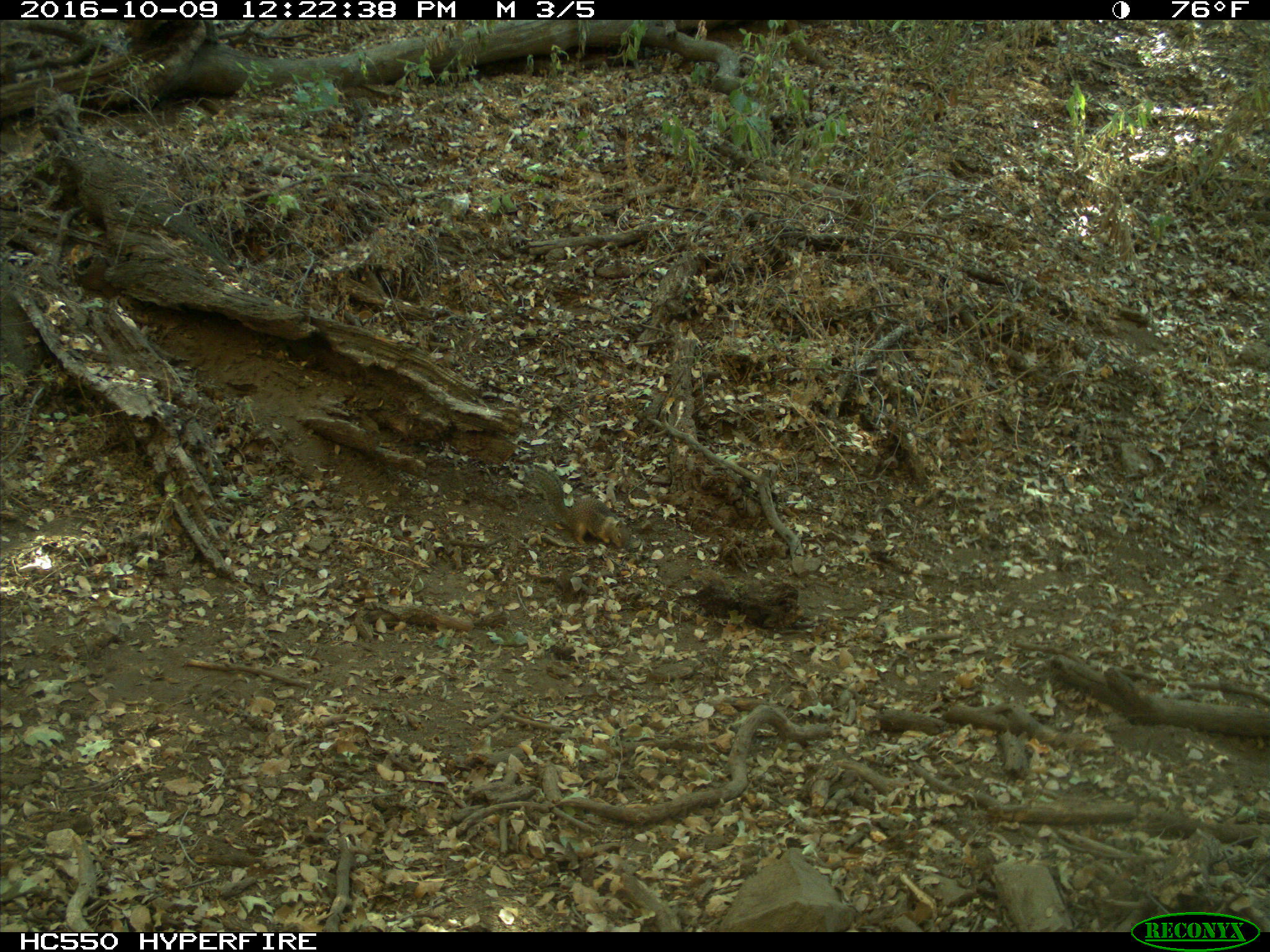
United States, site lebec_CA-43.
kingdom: Animalia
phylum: Chordata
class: Mammalia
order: Rodentia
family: Sciuridae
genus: Otospermophilus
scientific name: Otospermophilus beecheyi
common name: california ground squirrel